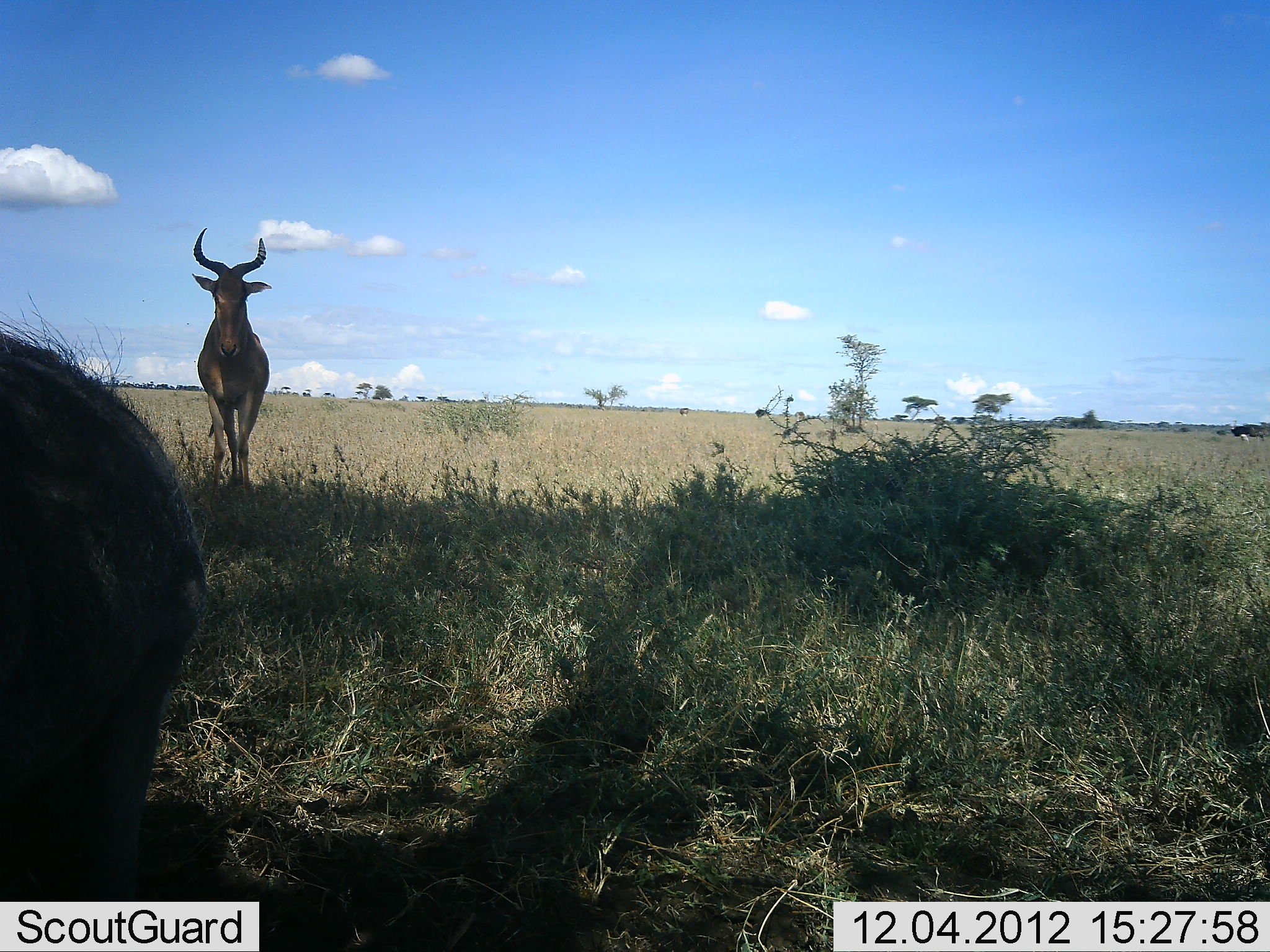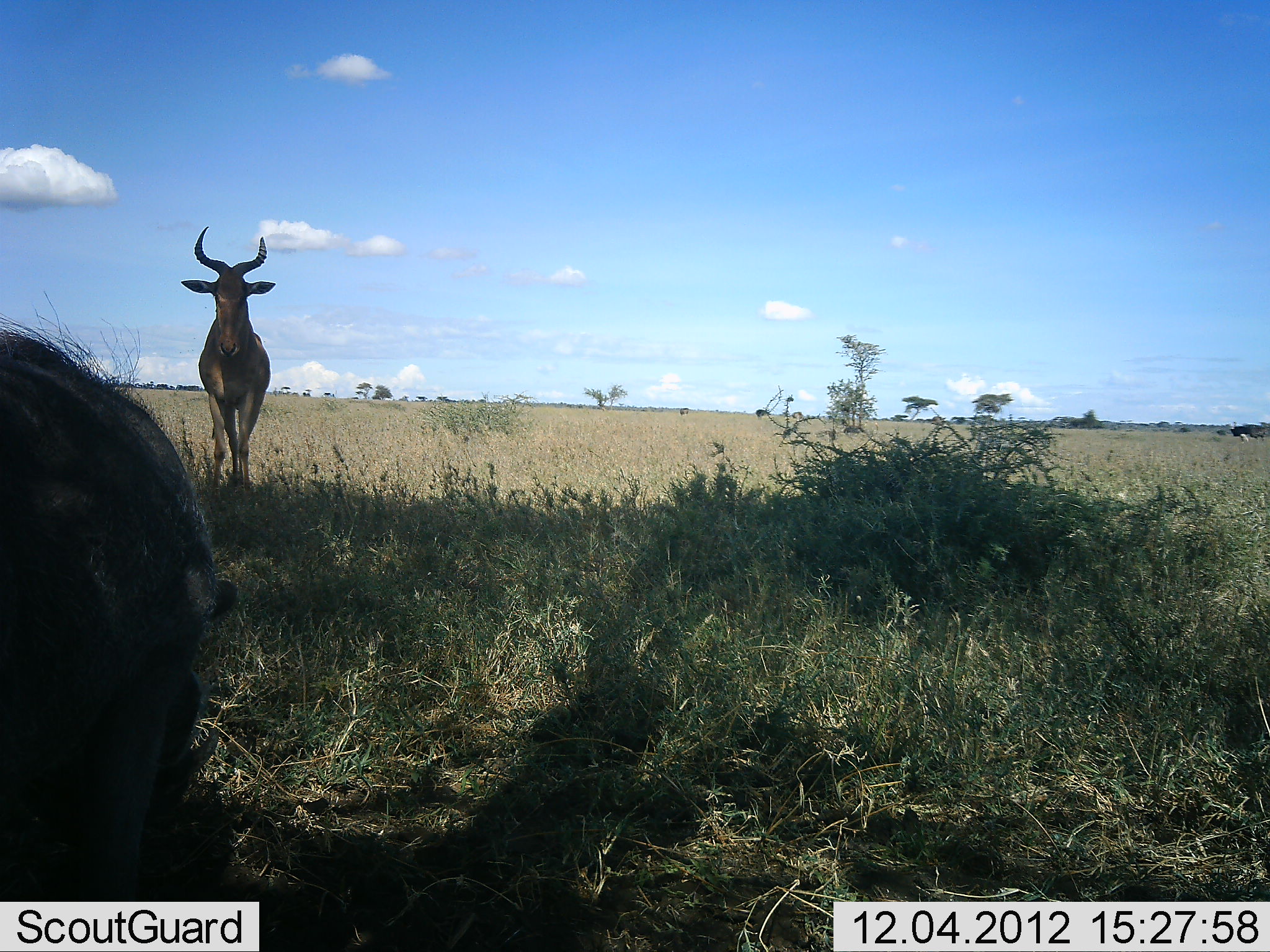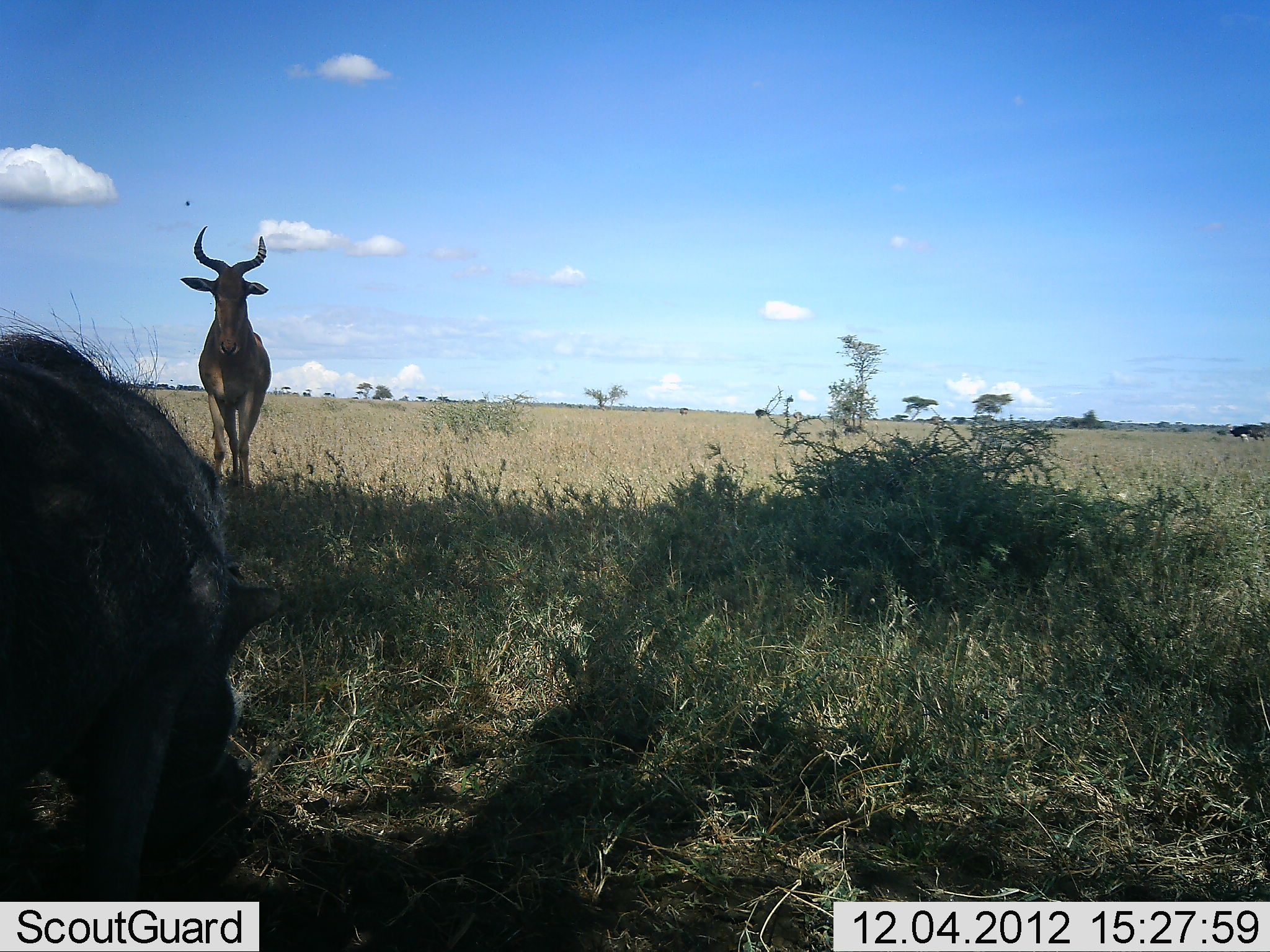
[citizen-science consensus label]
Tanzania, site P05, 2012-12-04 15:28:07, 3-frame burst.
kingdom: Animalia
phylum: Chordata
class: Mammalia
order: Artiodactyla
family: Bovidae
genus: Alcelaphus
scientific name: Alcelaphus buselaphus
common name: hartebeest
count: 1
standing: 100%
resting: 0%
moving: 0%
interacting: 0%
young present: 0%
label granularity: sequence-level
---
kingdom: Animalia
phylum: Chordata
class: Mammalia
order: Artiodactyla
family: Suidae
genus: Phacochoerus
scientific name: Phacochoerus africanus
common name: warthog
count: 1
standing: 40%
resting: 0%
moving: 0%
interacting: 0%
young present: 0%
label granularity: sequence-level